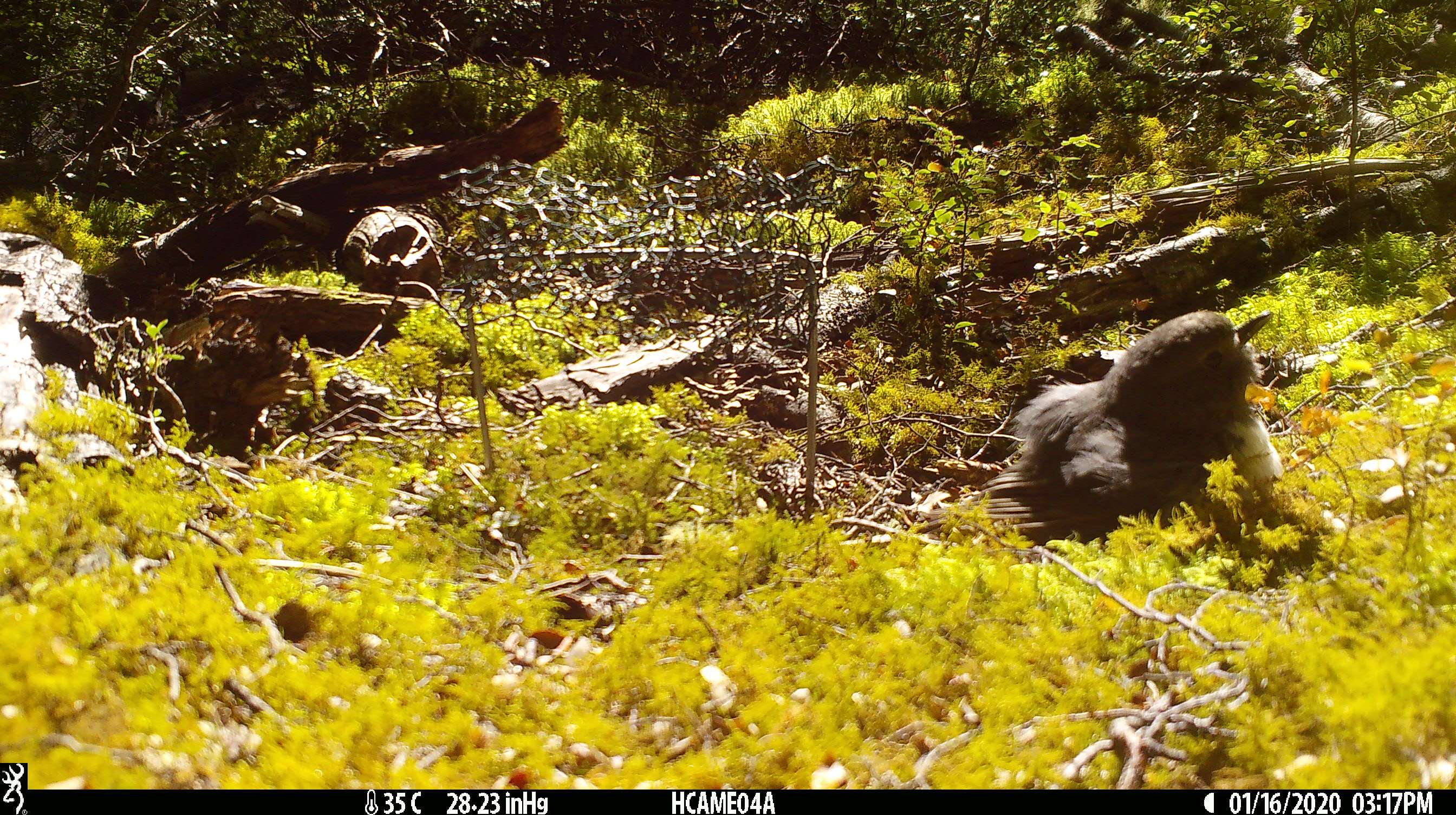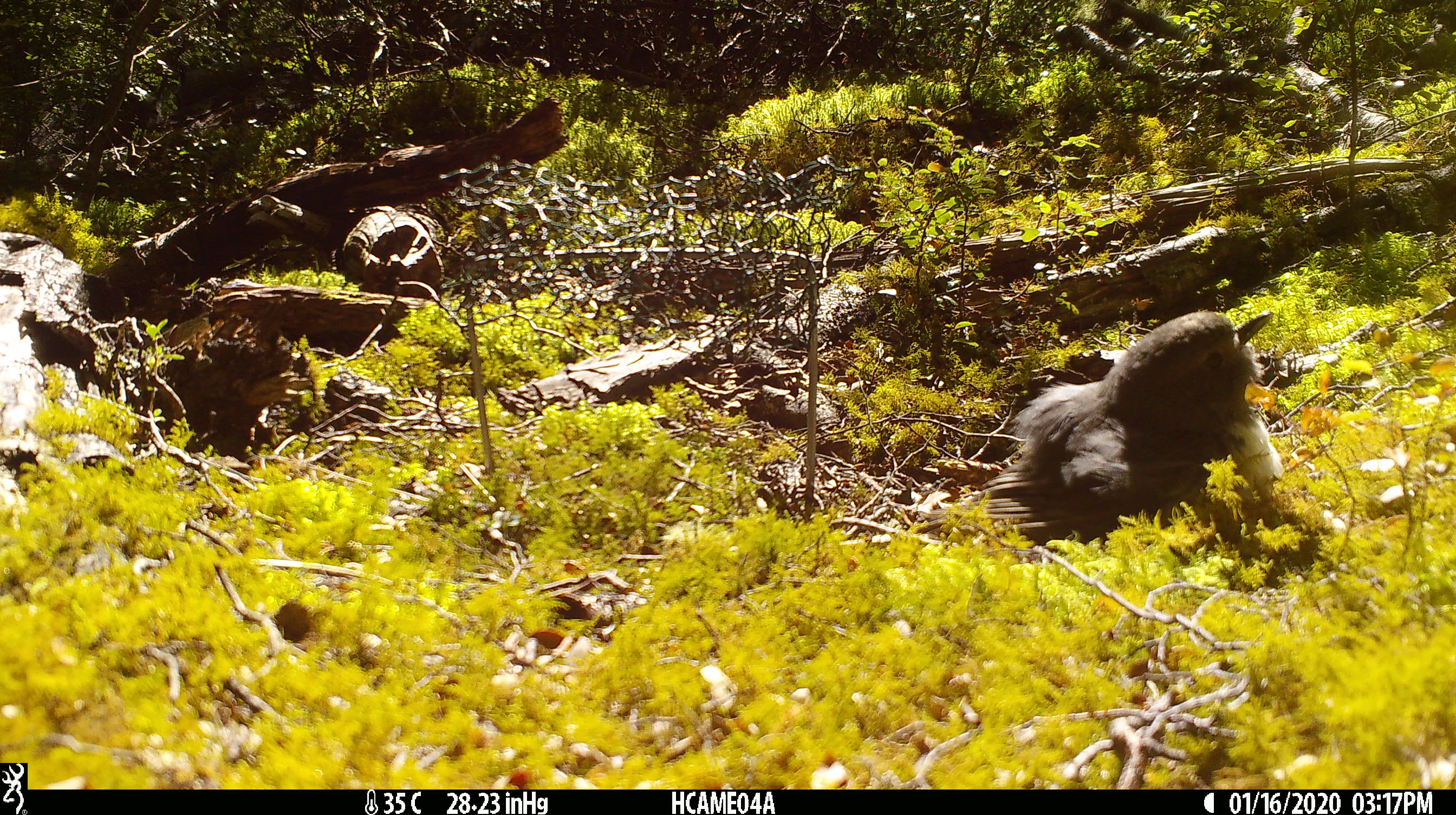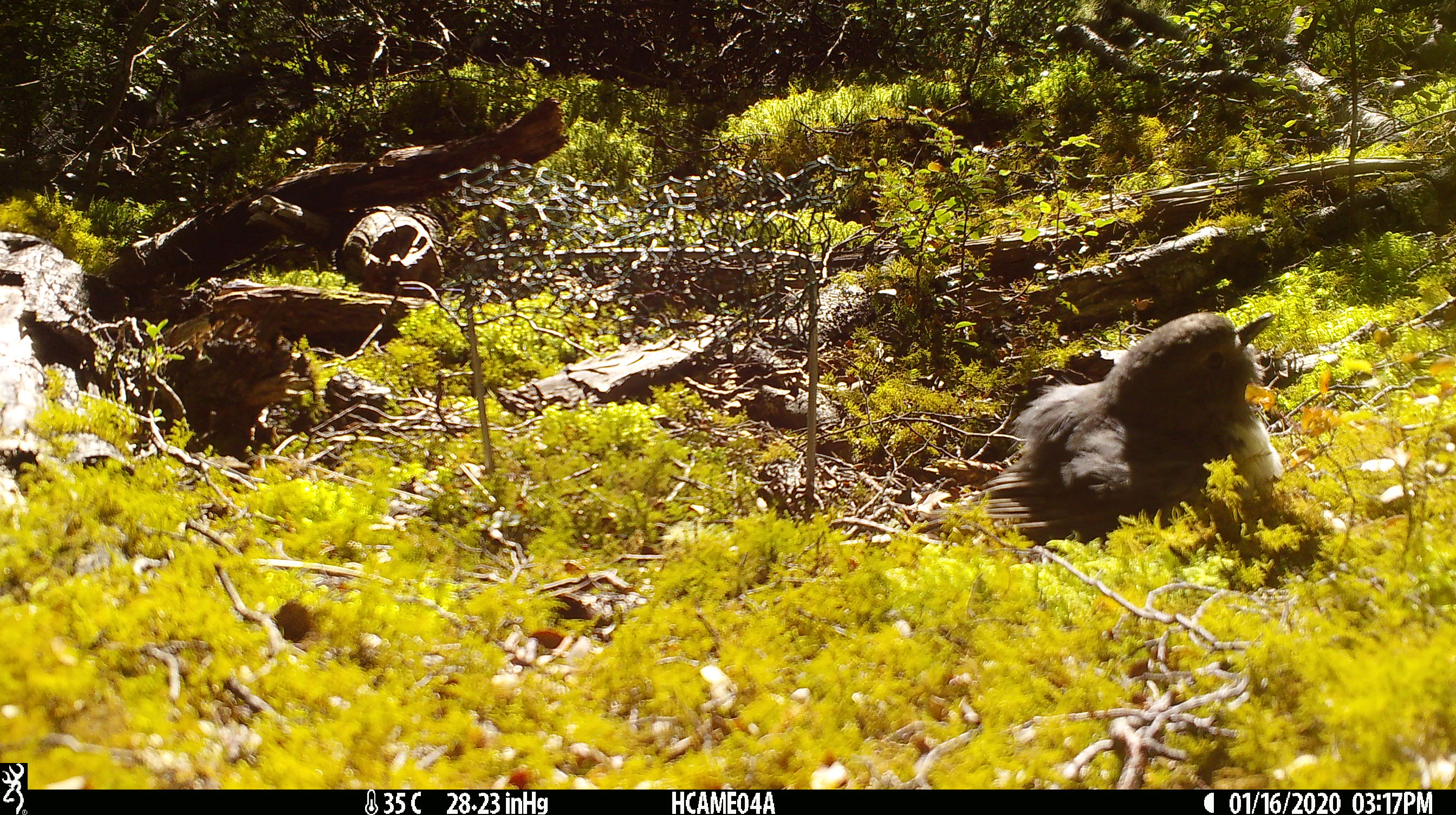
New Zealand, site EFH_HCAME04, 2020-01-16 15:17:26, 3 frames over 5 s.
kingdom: Animalia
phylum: Chordata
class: Aves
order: Passeriformes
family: Petroicidae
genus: Petroica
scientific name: Petroica australis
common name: new zealand robin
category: robin